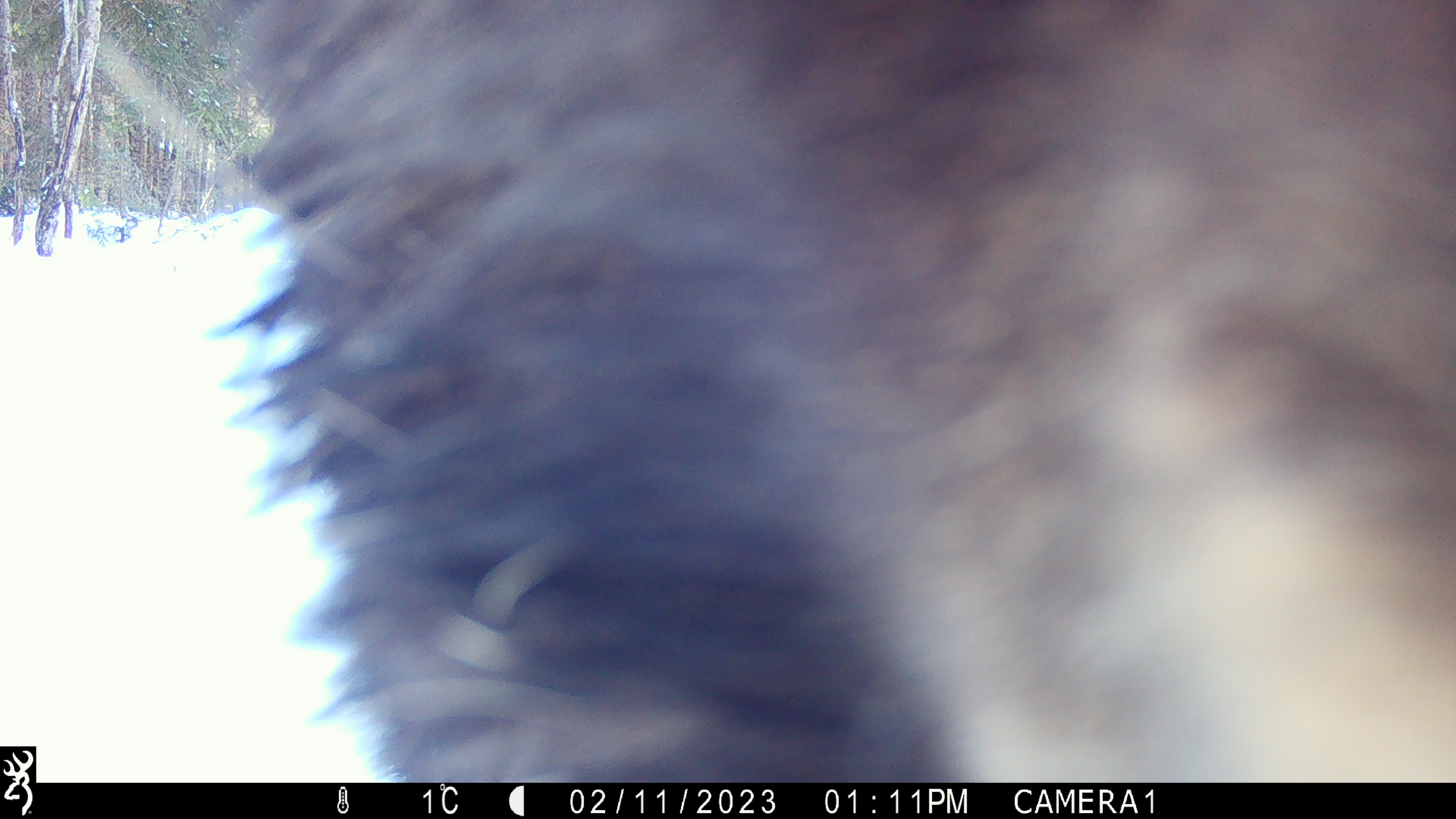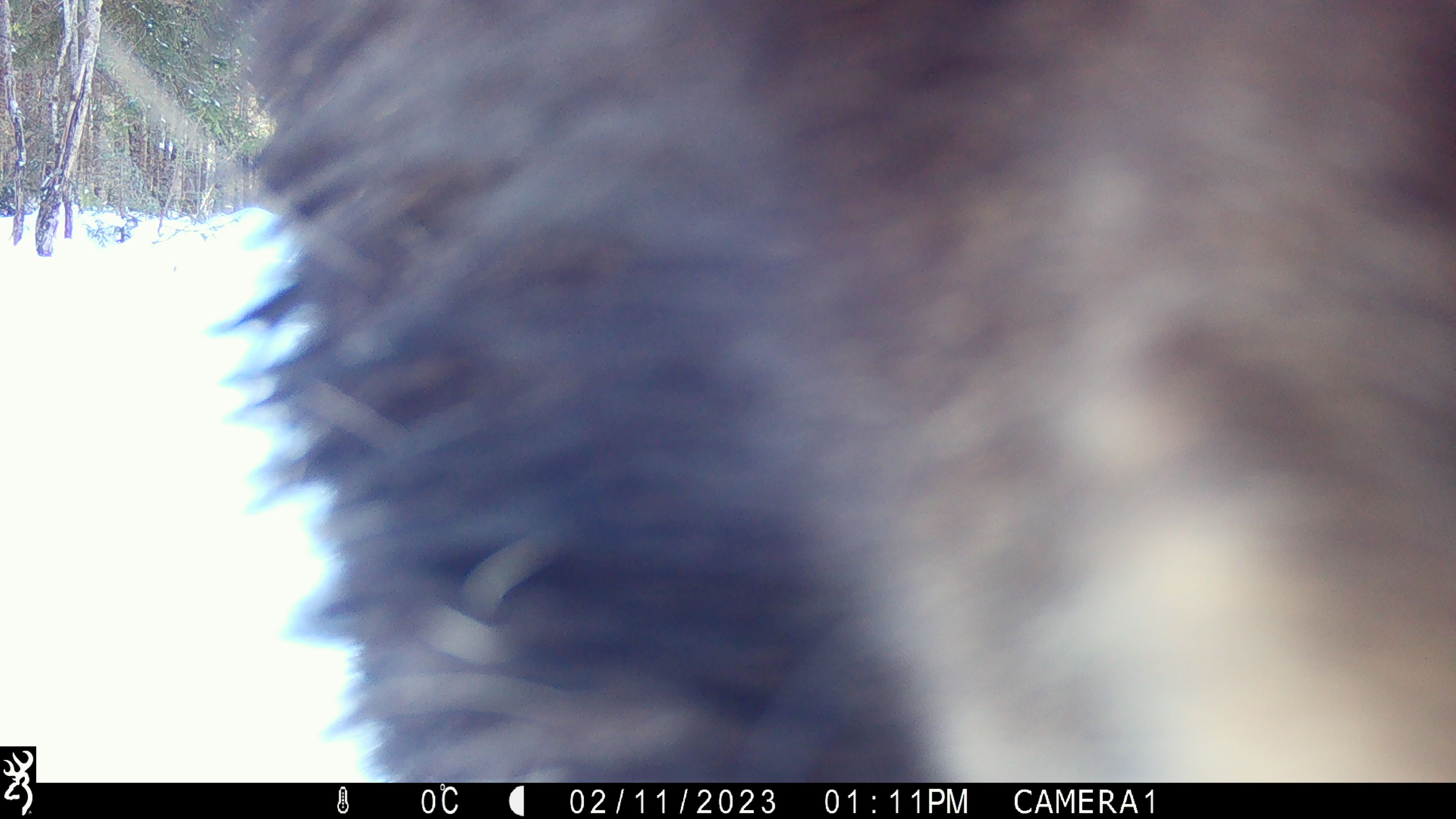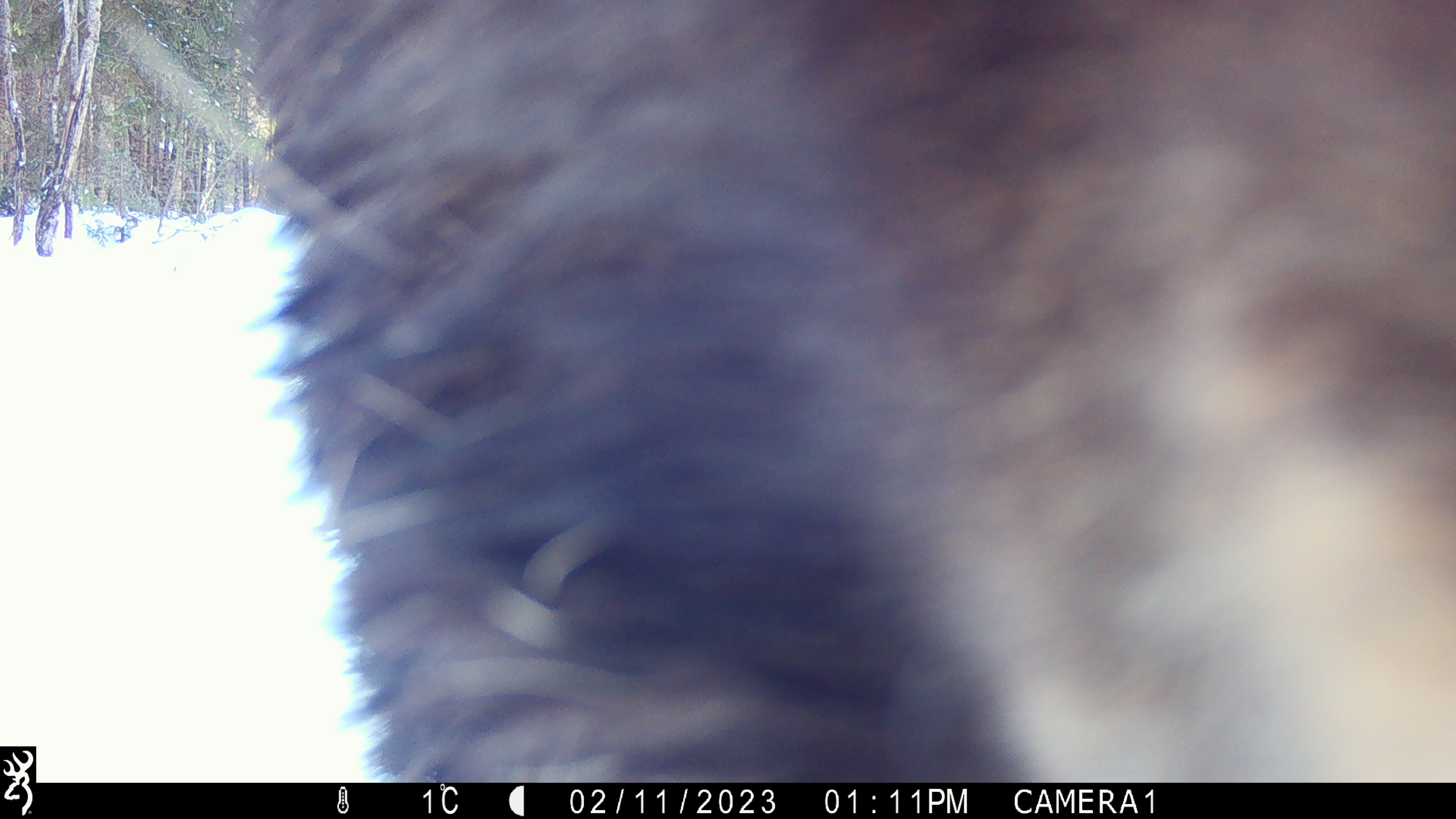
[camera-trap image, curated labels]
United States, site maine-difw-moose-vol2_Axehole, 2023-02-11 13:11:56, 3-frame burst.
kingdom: Animalia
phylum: Chordata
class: Mammalia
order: Artiodactyla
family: Cervidae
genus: Alces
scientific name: Alces alces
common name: moose